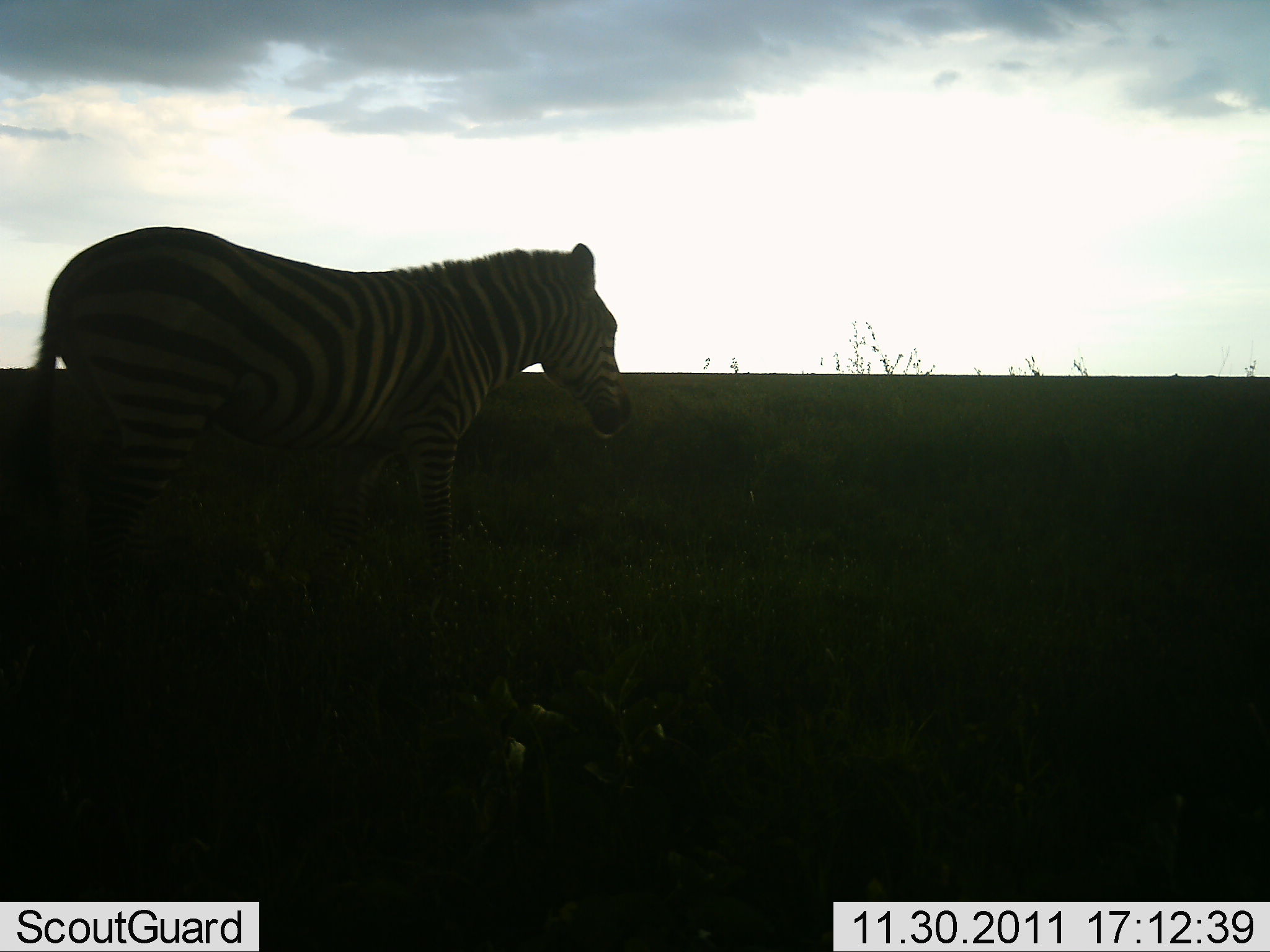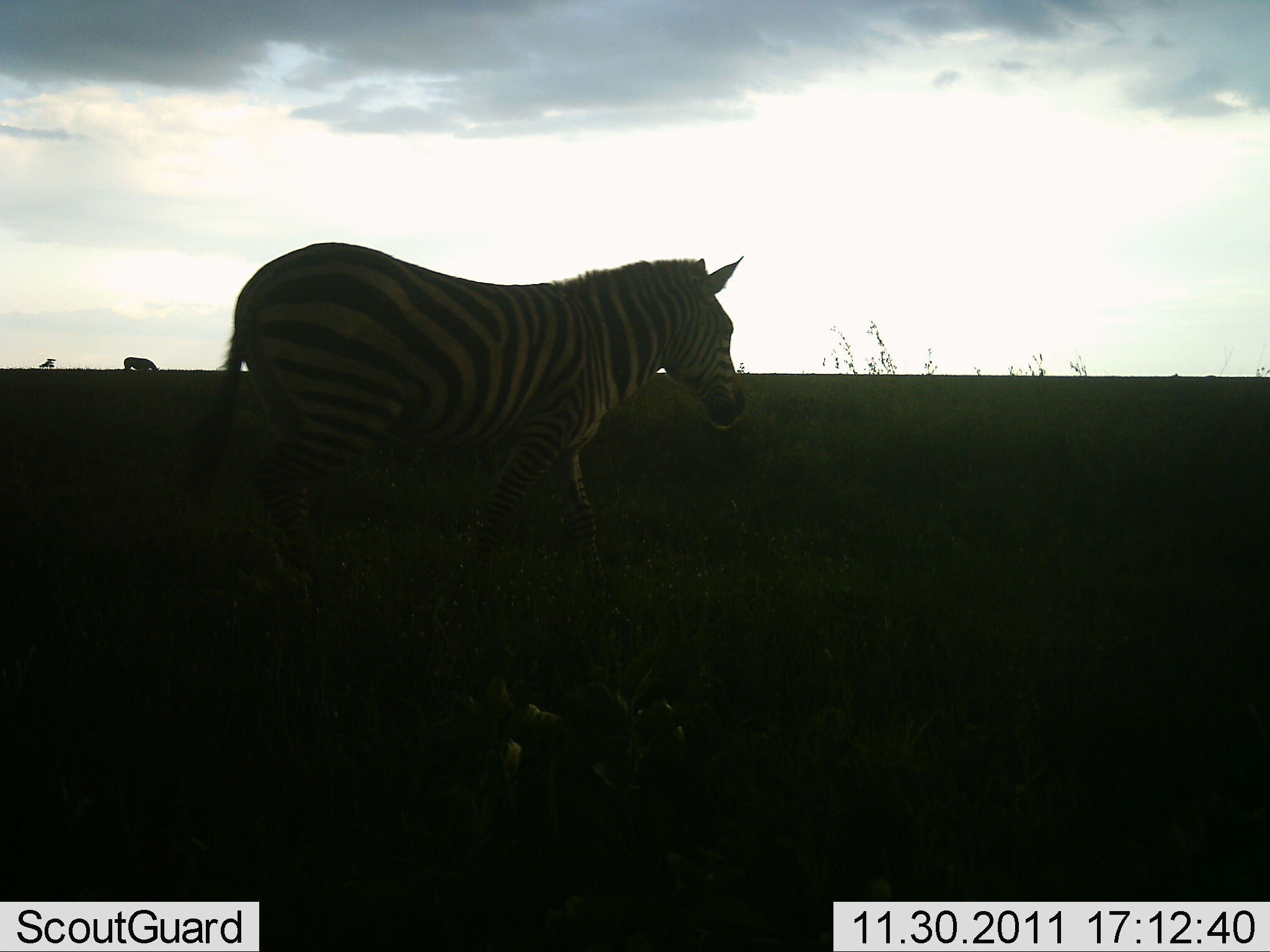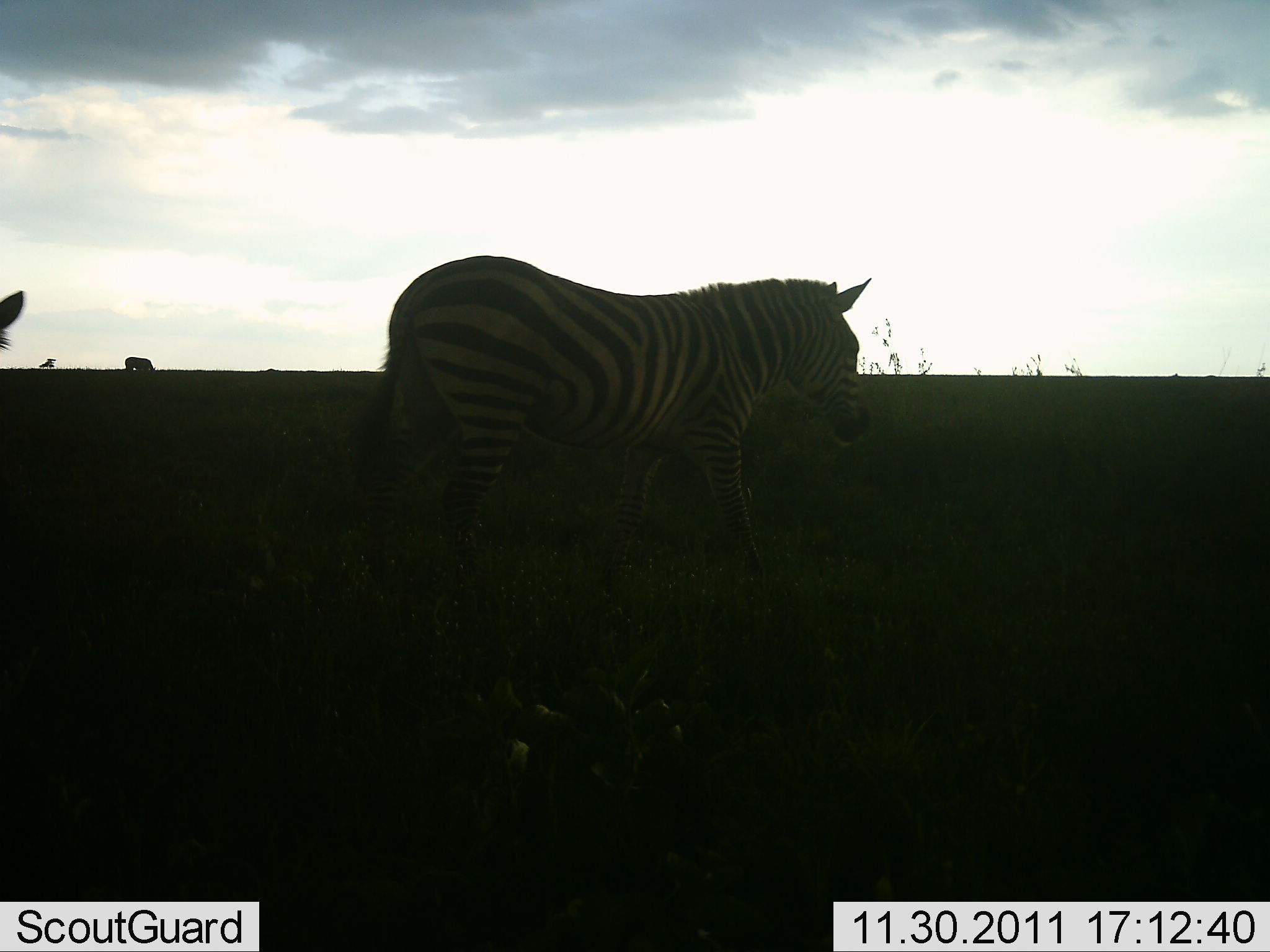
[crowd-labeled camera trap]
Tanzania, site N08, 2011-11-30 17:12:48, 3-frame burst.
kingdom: Animalia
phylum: Chordata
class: Mammalia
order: Perissodactyla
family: Equidae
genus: Equus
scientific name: Equus quagga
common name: plains zebra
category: zebra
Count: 1.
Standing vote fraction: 46%.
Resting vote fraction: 0%.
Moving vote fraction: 62%.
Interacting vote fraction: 0%.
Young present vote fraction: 0%.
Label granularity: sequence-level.